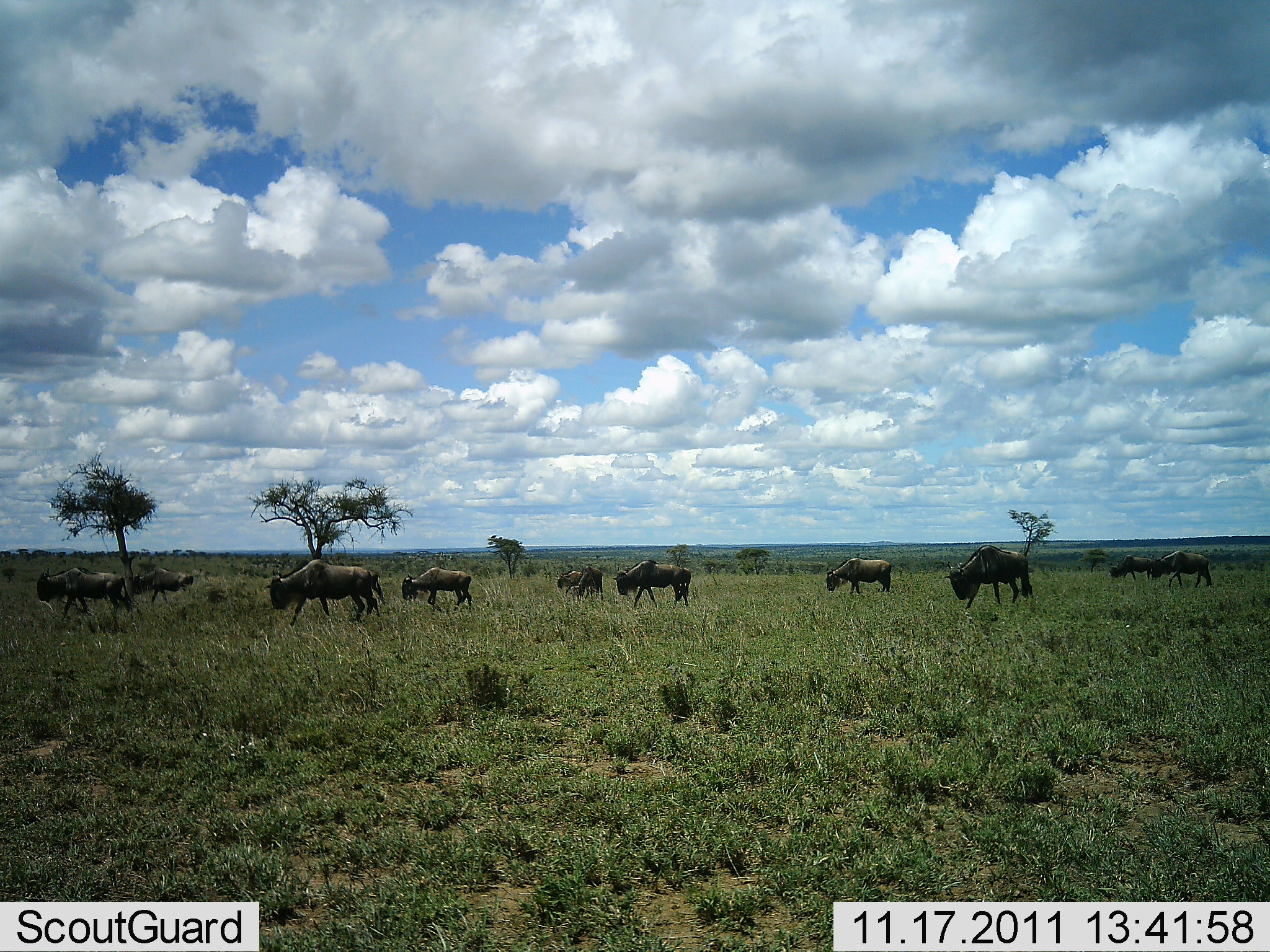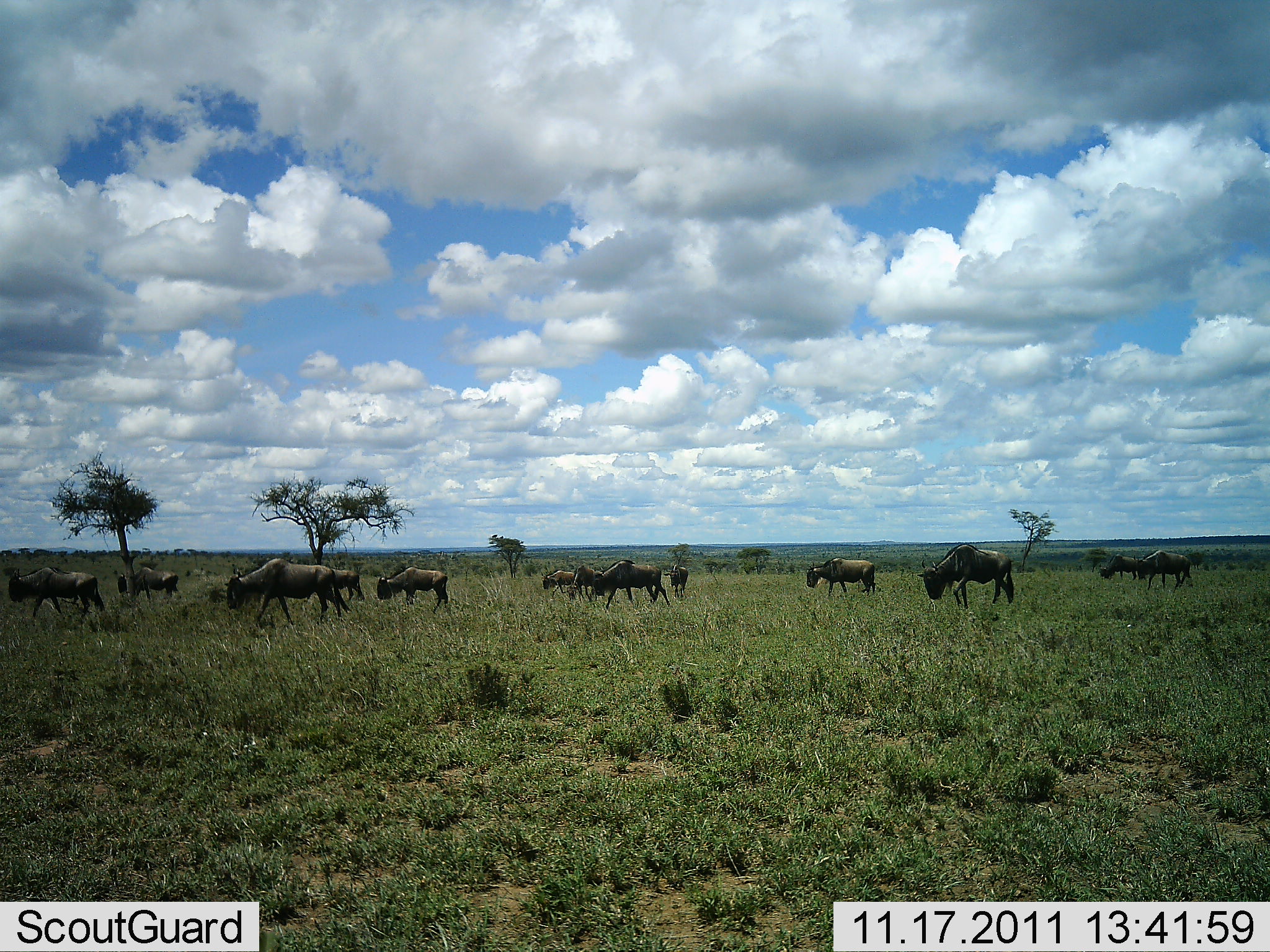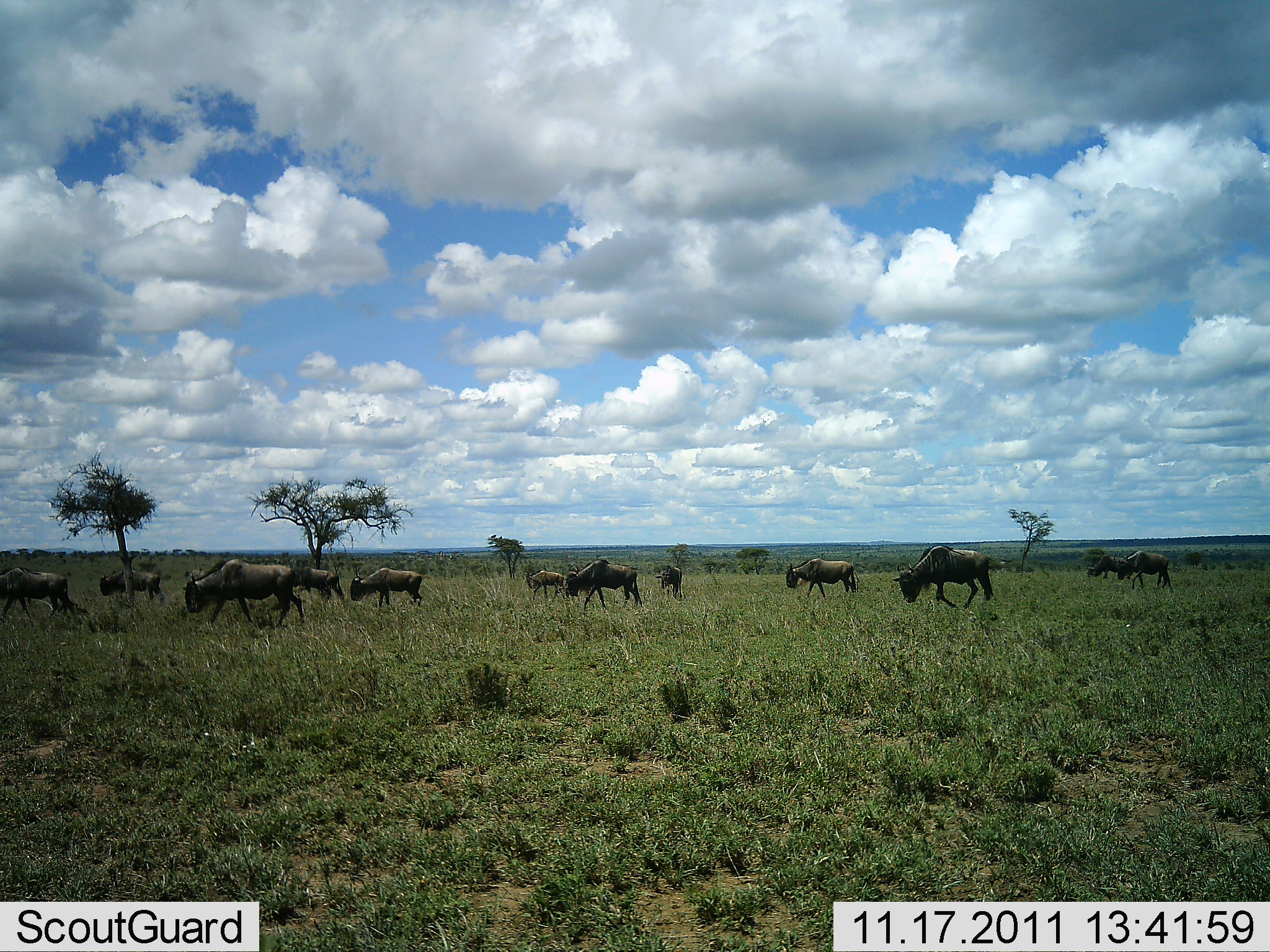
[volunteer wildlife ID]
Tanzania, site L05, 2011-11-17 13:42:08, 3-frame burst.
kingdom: Animalia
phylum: Chordata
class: Mammalia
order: Artiodactyla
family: Bovidae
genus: Connochaetes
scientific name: Connochaetes taurinus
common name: blue wildebeest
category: wildebeest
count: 11-50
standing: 18%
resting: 0%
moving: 91%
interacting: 0%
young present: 0%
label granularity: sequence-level